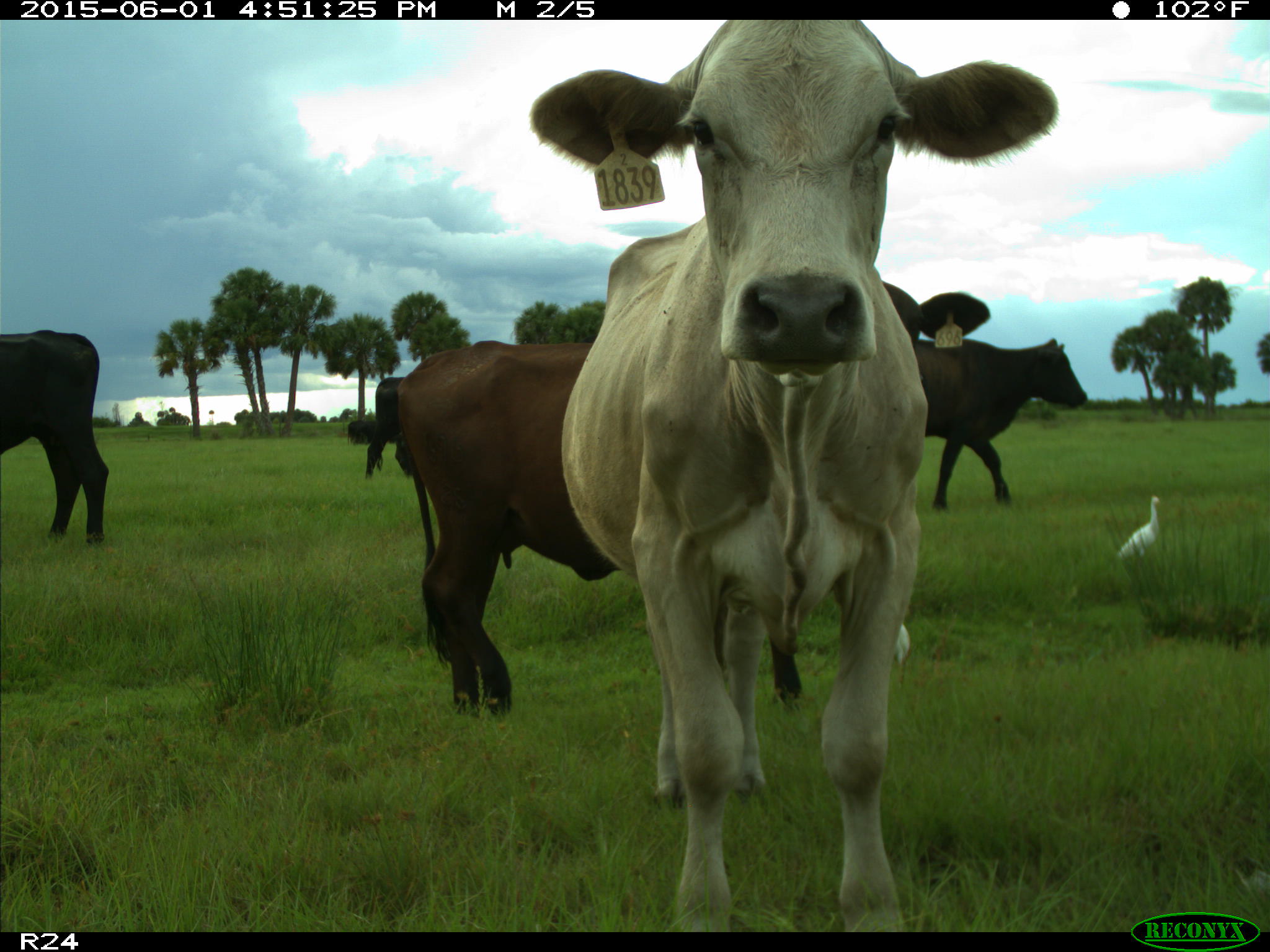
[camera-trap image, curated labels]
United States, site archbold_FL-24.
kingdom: Animalia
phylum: Chordata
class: Mammalia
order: Artiodactyla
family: Bovidae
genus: Bos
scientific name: Bos taurus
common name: domestic cow